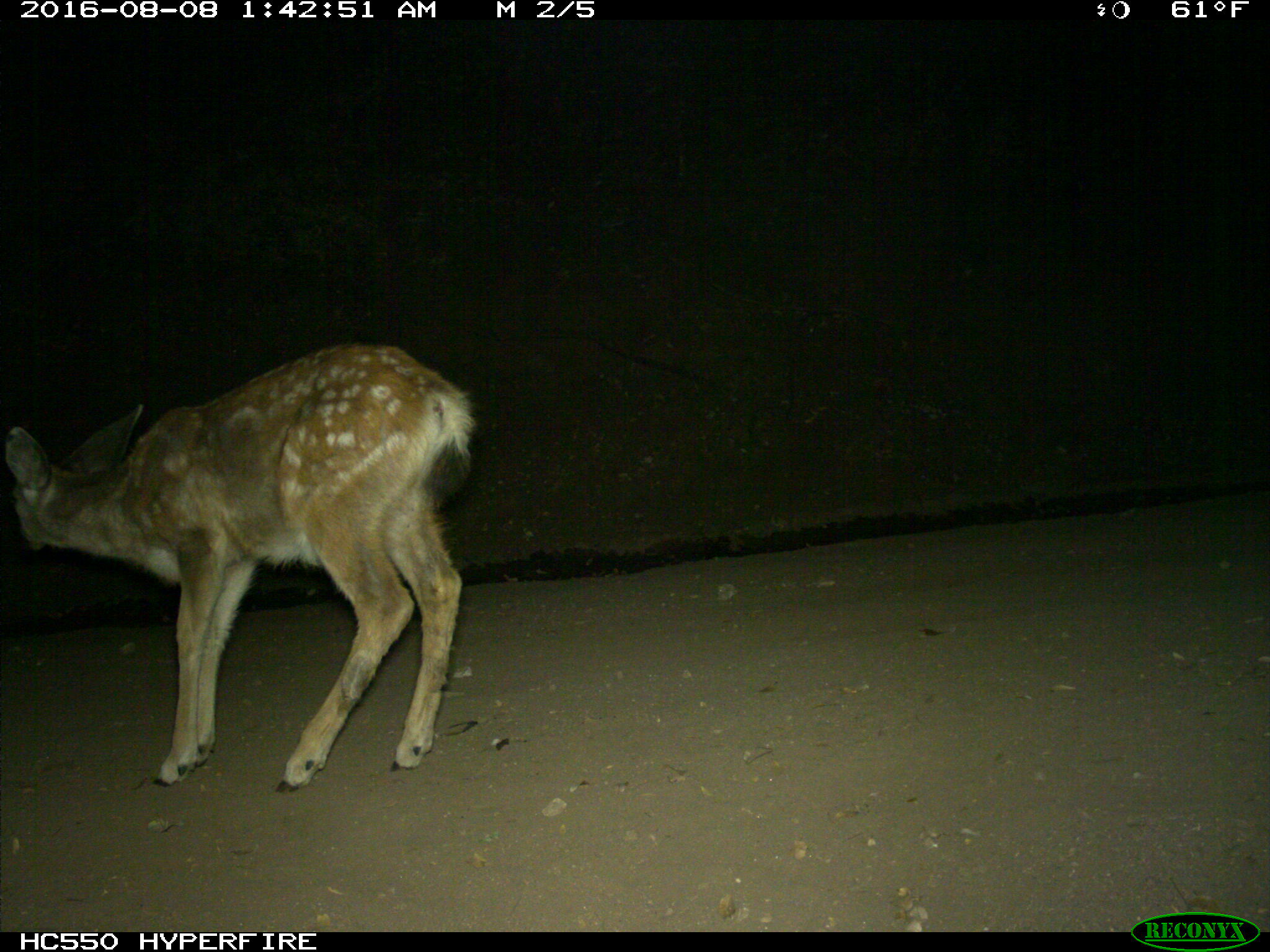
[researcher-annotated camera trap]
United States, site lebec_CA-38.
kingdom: Animalia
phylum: Chordata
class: Mammalia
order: Artiodactyla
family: Cervidae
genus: Odocoileus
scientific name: Odocoileus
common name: deer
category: unidentified deer